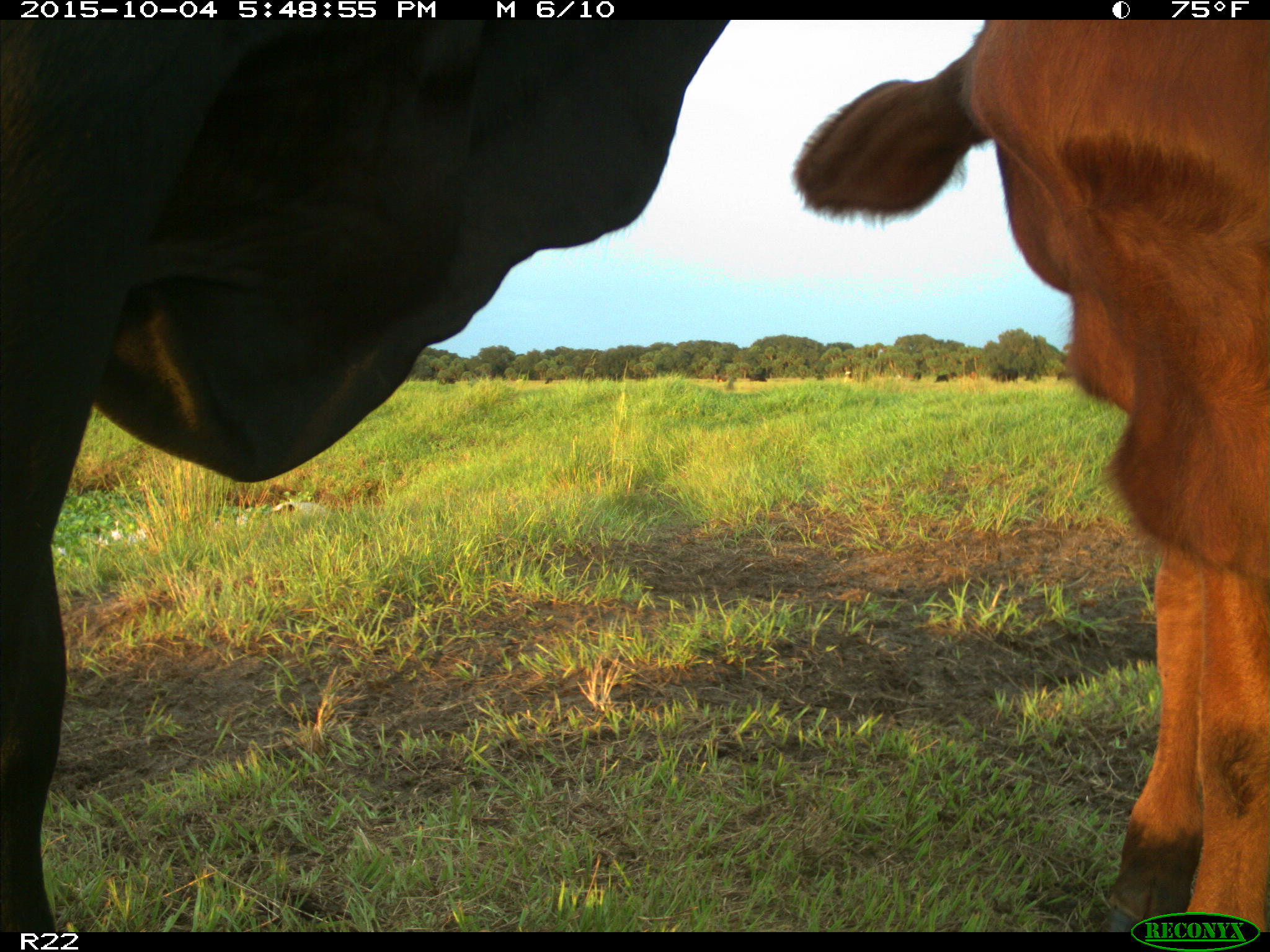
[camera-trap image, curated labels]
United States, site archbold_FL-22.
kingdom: Animalia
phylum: Chordata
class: Mammalia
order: Artiodactyla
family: Bovidae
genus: Bos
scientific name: Bos taurus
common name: domestic cow